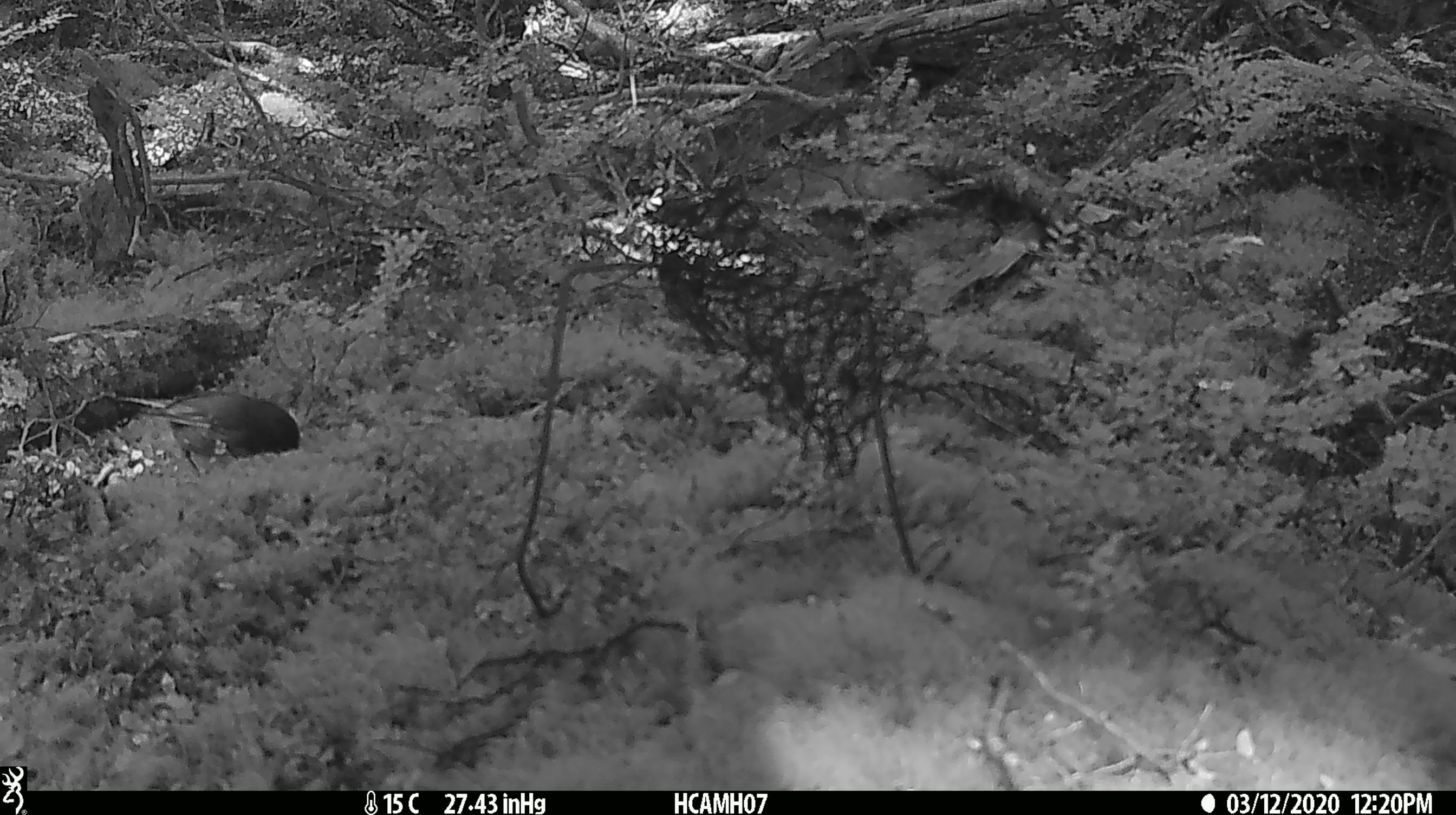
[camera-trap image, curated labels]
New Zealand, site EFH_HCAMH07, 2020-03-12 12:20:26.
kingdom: Animalia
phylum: Chordata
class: Aves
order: Passeriformes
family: Meliphagidae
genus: Anthornis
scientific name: Anthornis melanura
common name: new zealand bellbird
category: bellbird